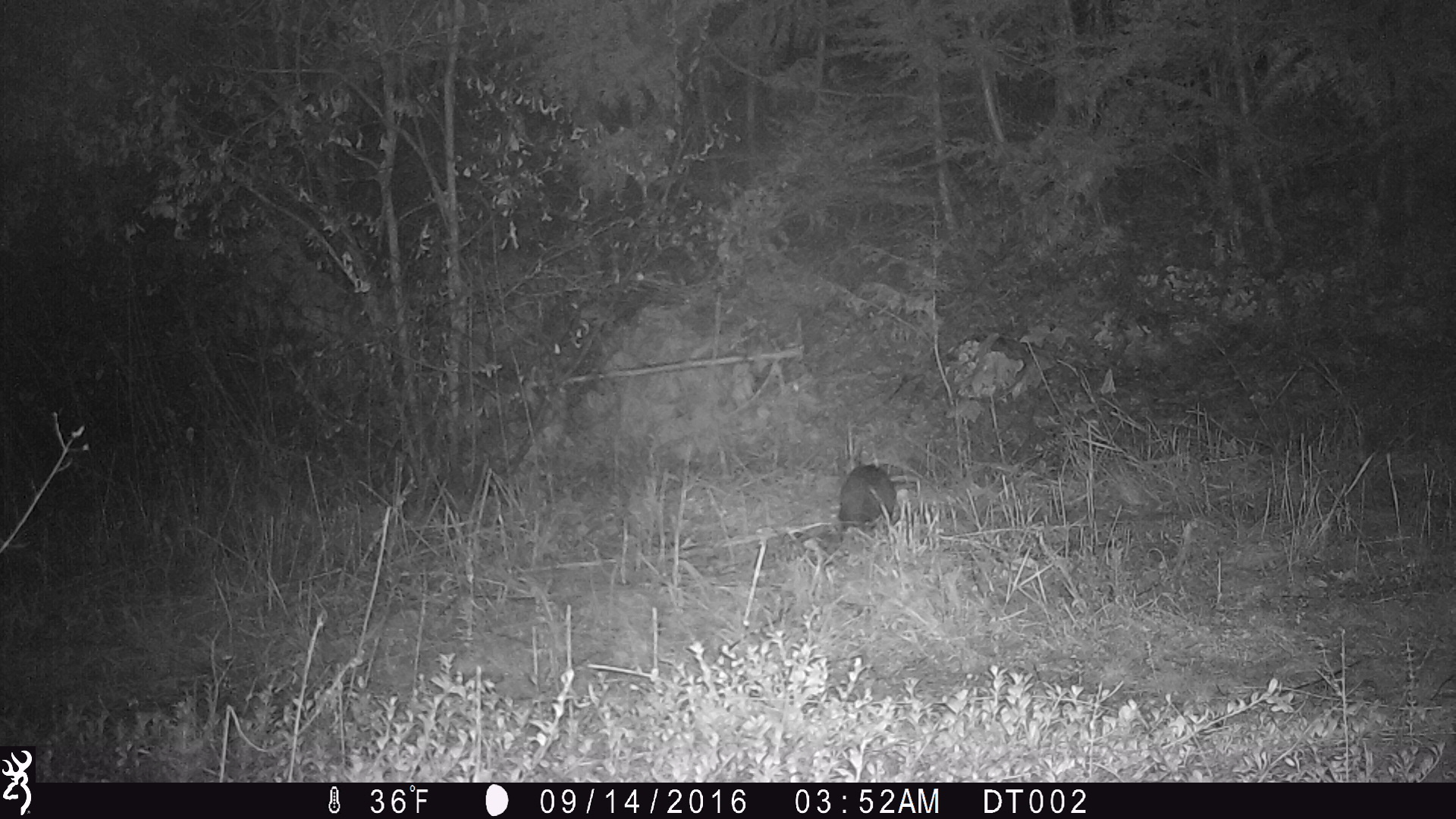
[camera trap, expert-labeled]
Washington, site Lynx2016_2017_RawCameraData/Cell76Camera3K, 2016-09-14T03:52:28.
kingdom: Animalia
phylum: Chordata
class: Mammalia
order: Lagomorpha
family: Leporidae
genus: Lepus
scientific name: Lepus americanus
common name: snowshoe hare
Lepus americanus (snowshoe hare). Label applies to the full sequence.